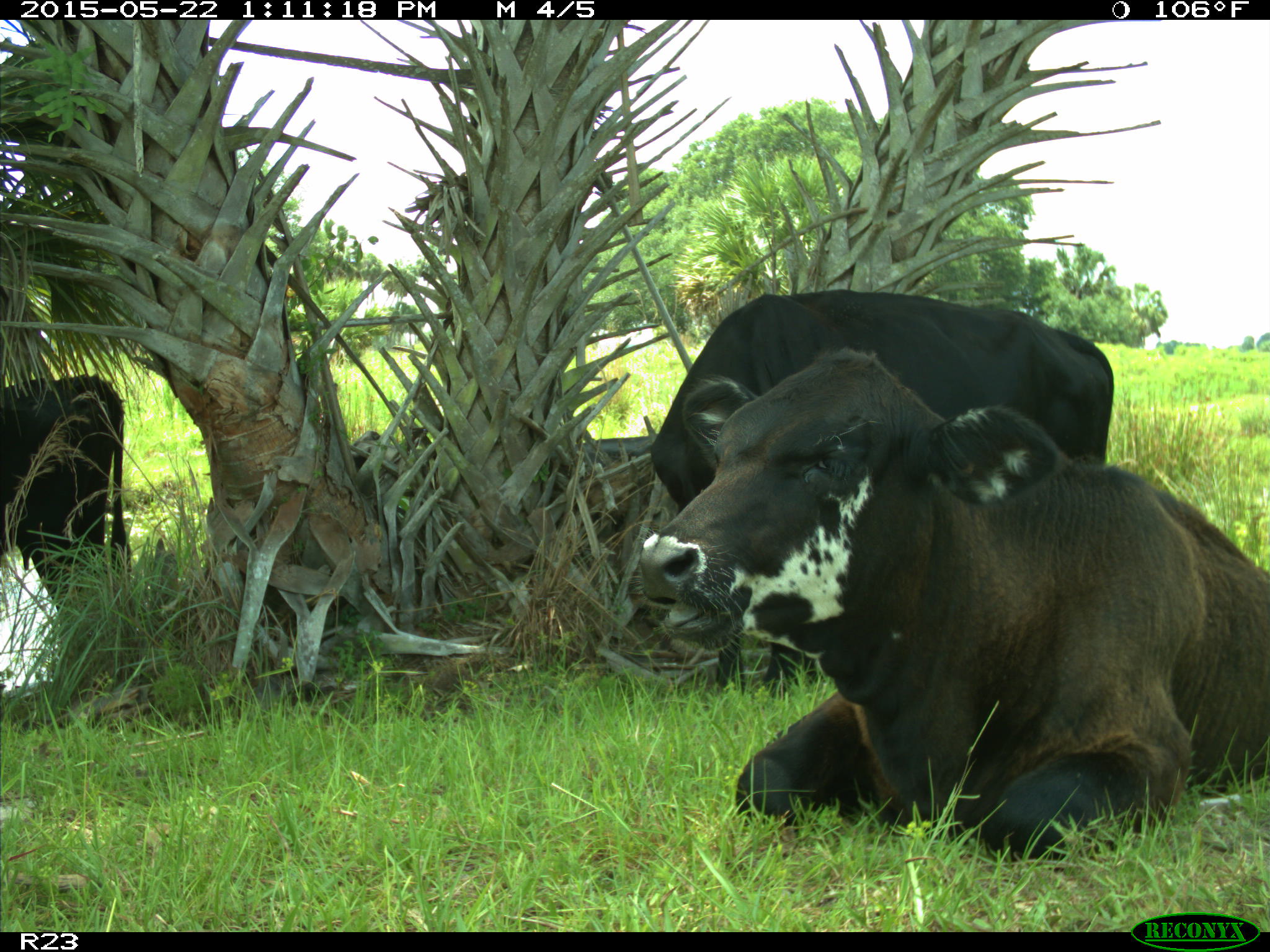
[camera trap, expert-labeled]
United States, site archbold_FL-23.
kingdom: Animalia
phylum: Chordata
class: Mammalia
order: Artiodactyla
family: Bovidae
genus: Bos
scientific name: Bos taurus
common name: domestic cow